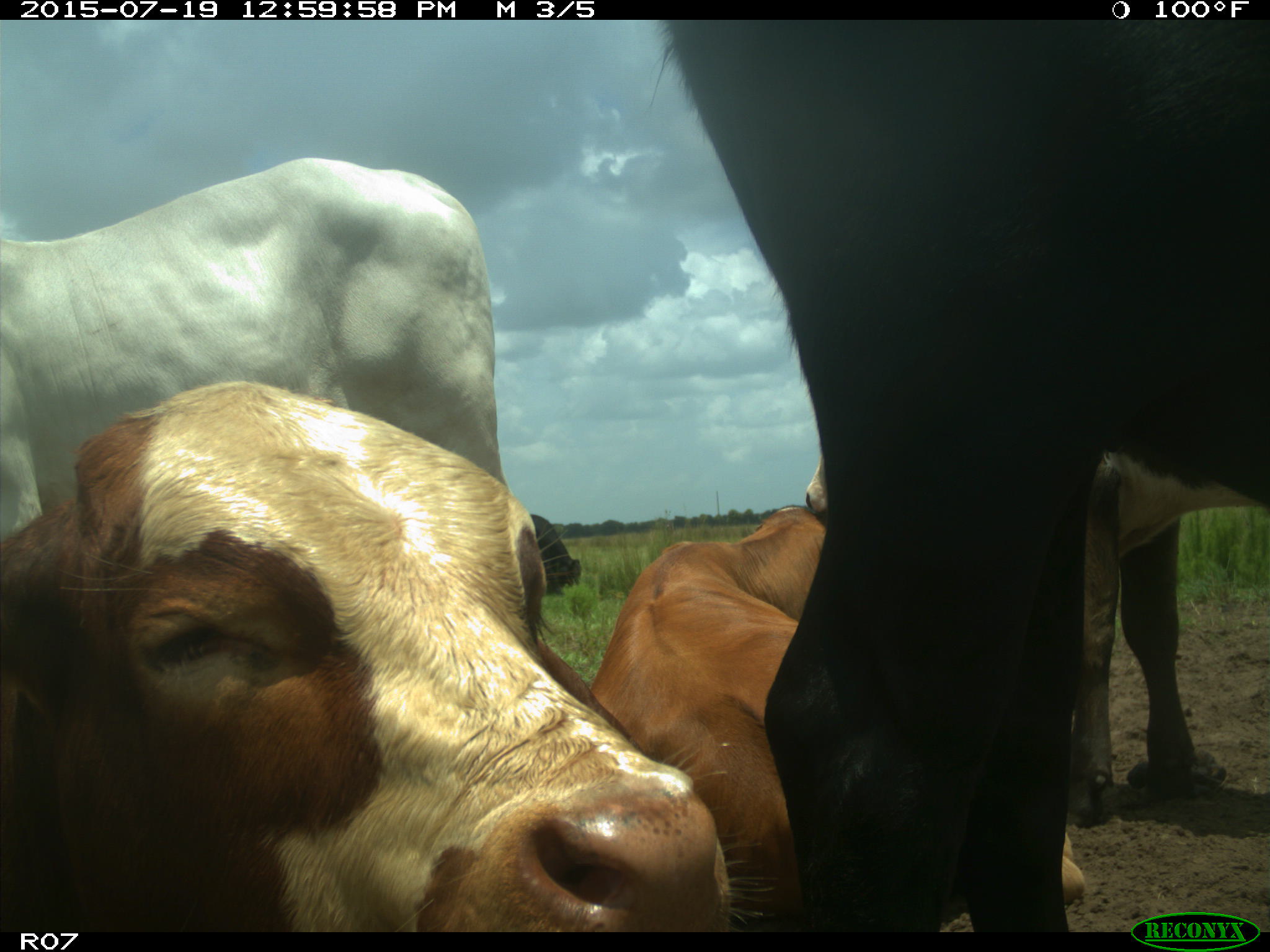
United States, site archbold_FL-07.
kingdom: Animalia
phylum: Chordata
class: Mammalia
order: Artiodactyla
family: Bovidae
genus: Bos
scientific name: Bos taurus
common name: domestic cow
Bos taurus (domestic cow).